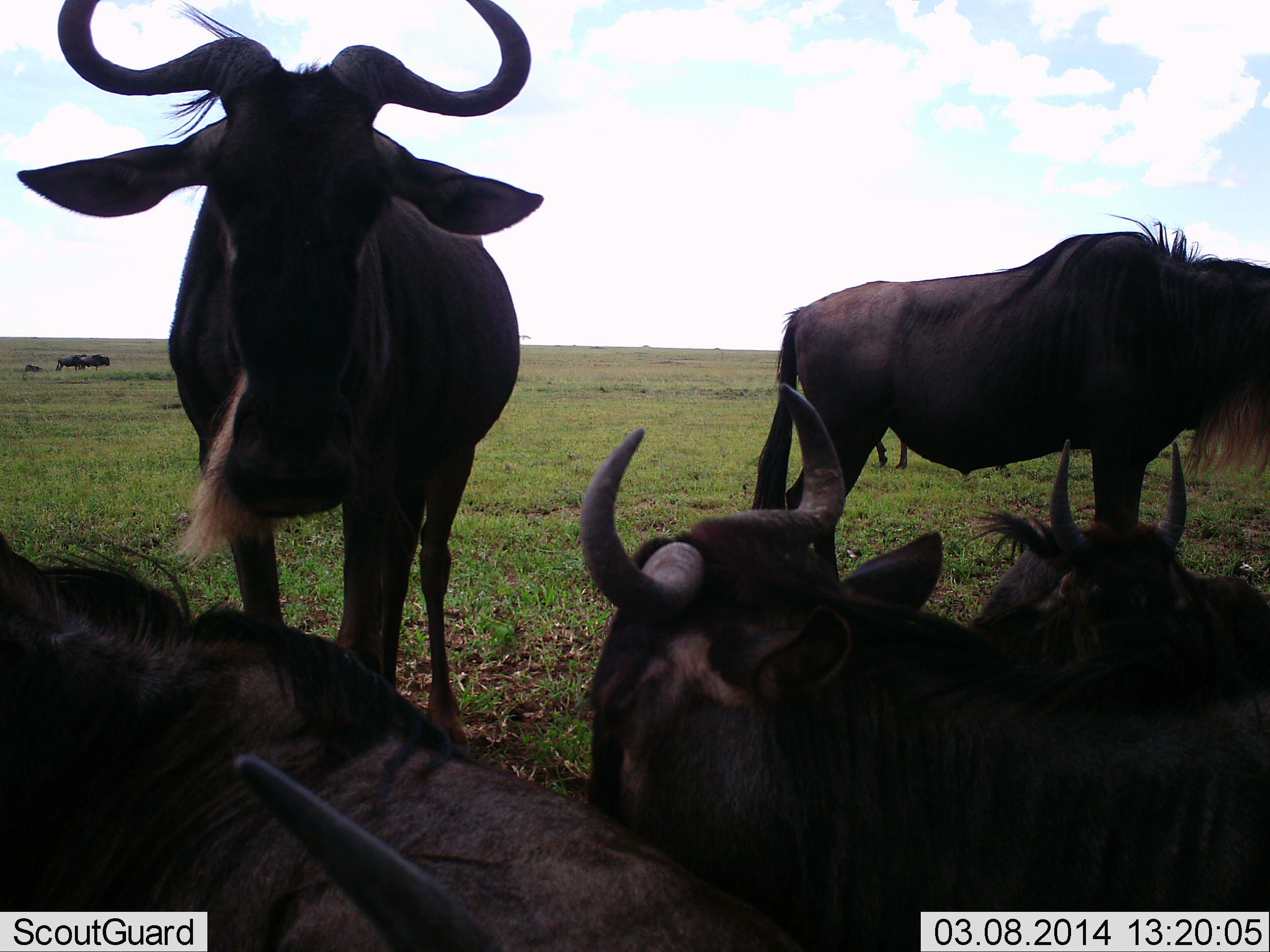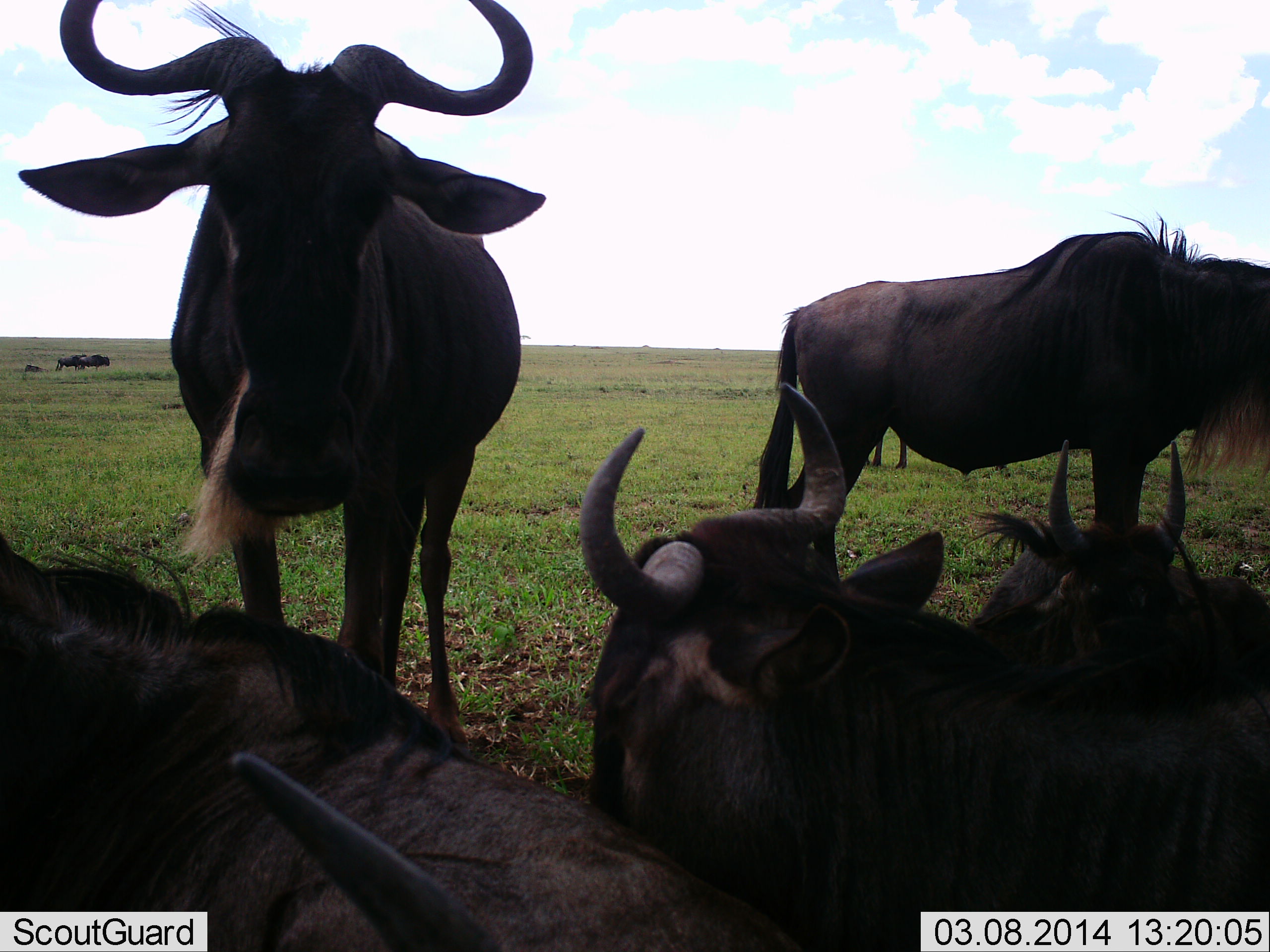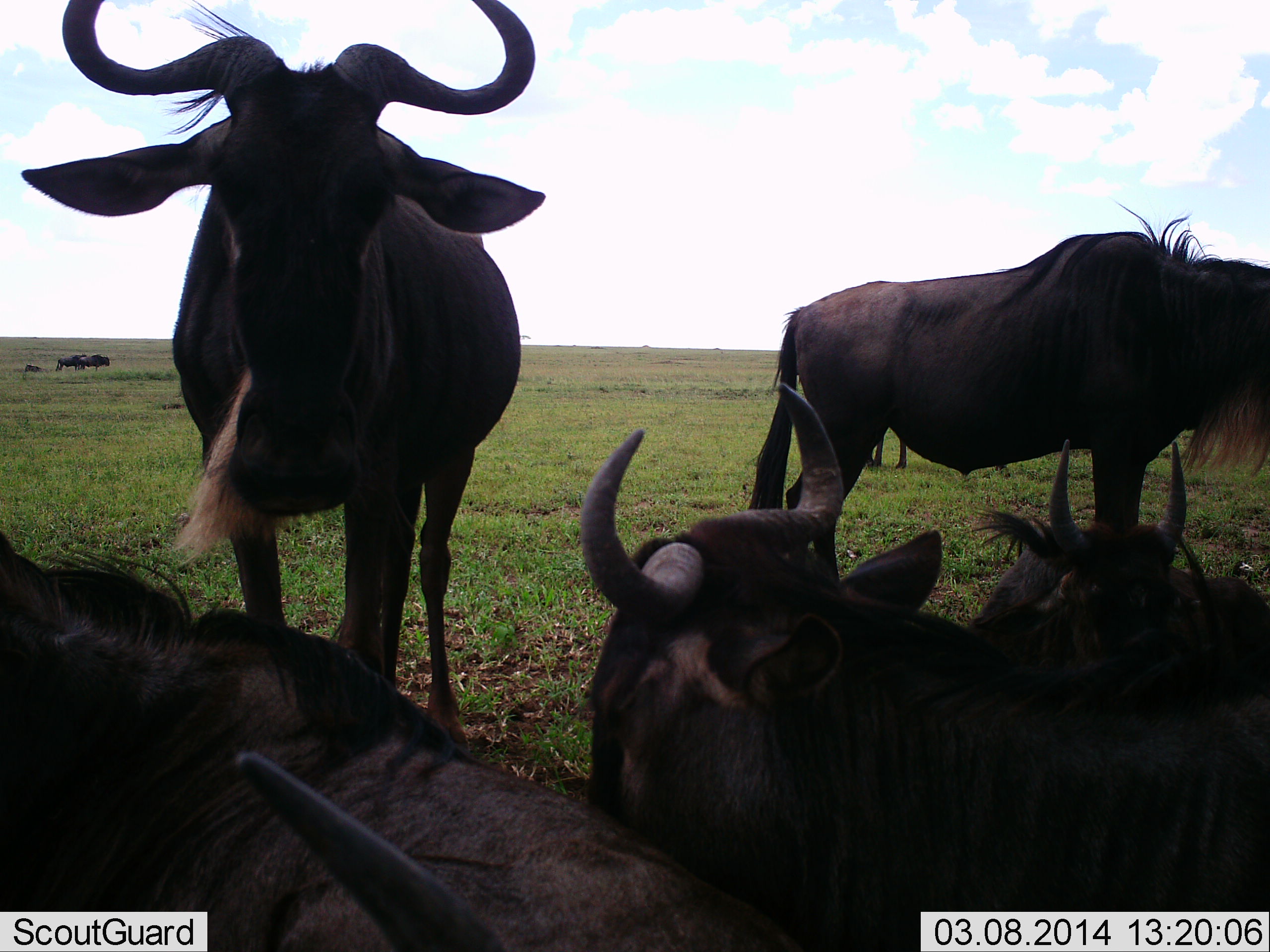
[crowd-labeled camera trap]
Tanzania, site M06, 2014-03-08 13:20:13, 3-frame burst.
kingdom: Animalia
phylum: Chordata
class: Mammalia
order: Artiodactyla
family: Bovidae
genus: Connochaetes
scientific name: Connochaetes taurinus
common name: blue wildebeest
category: wildebeest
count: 9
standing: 70%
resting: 100%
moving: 0%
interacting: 0%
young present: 0%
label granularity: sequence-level